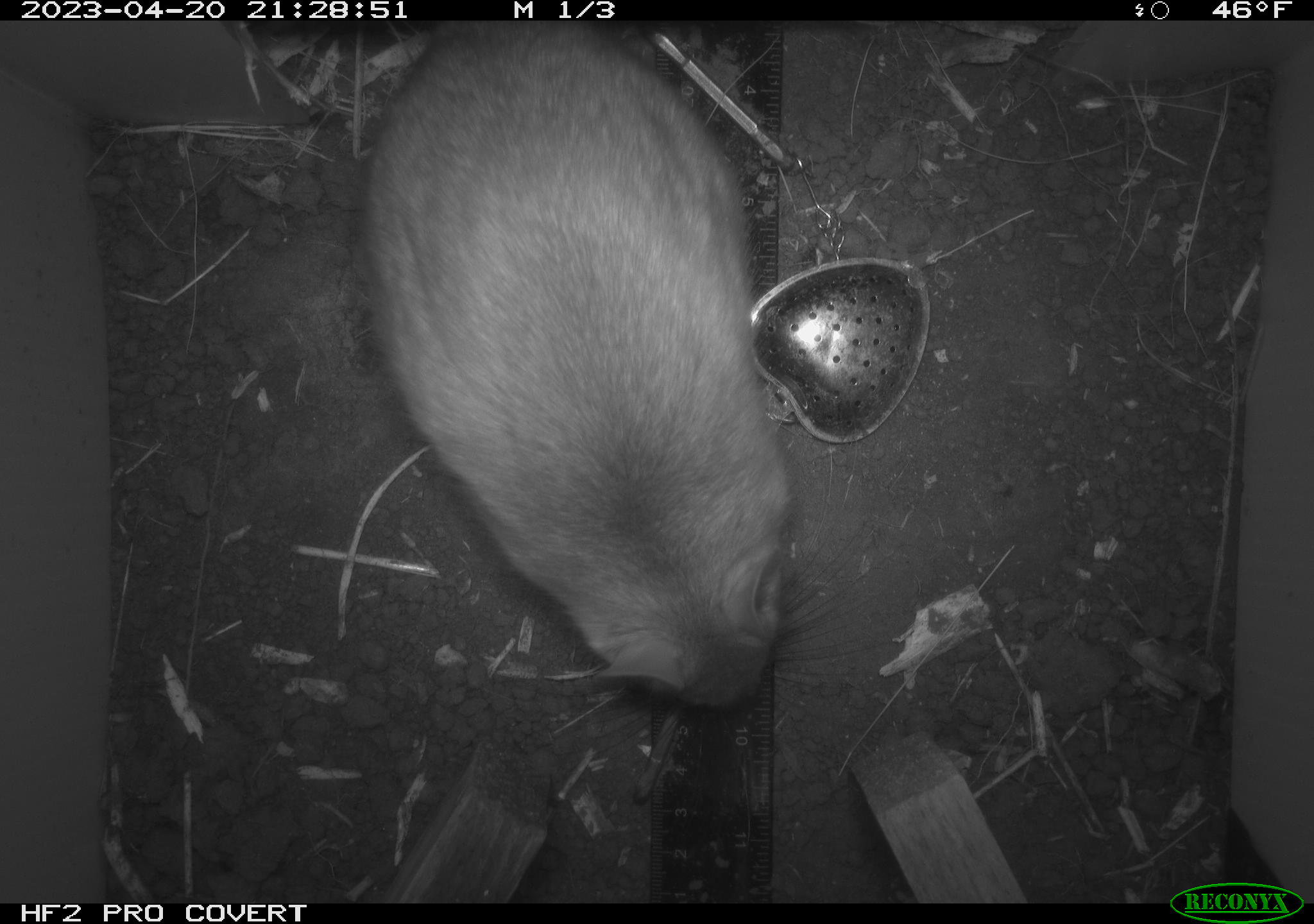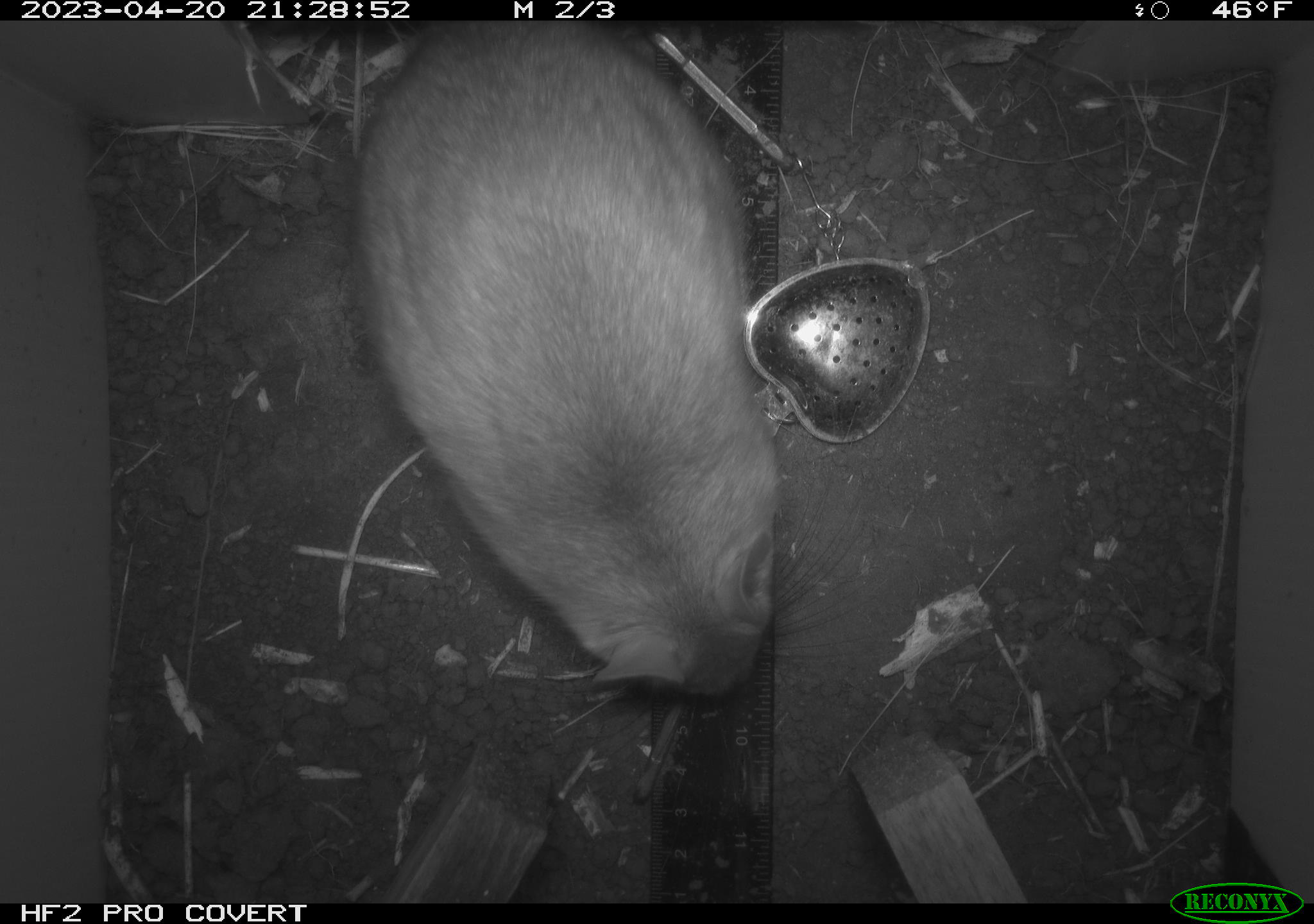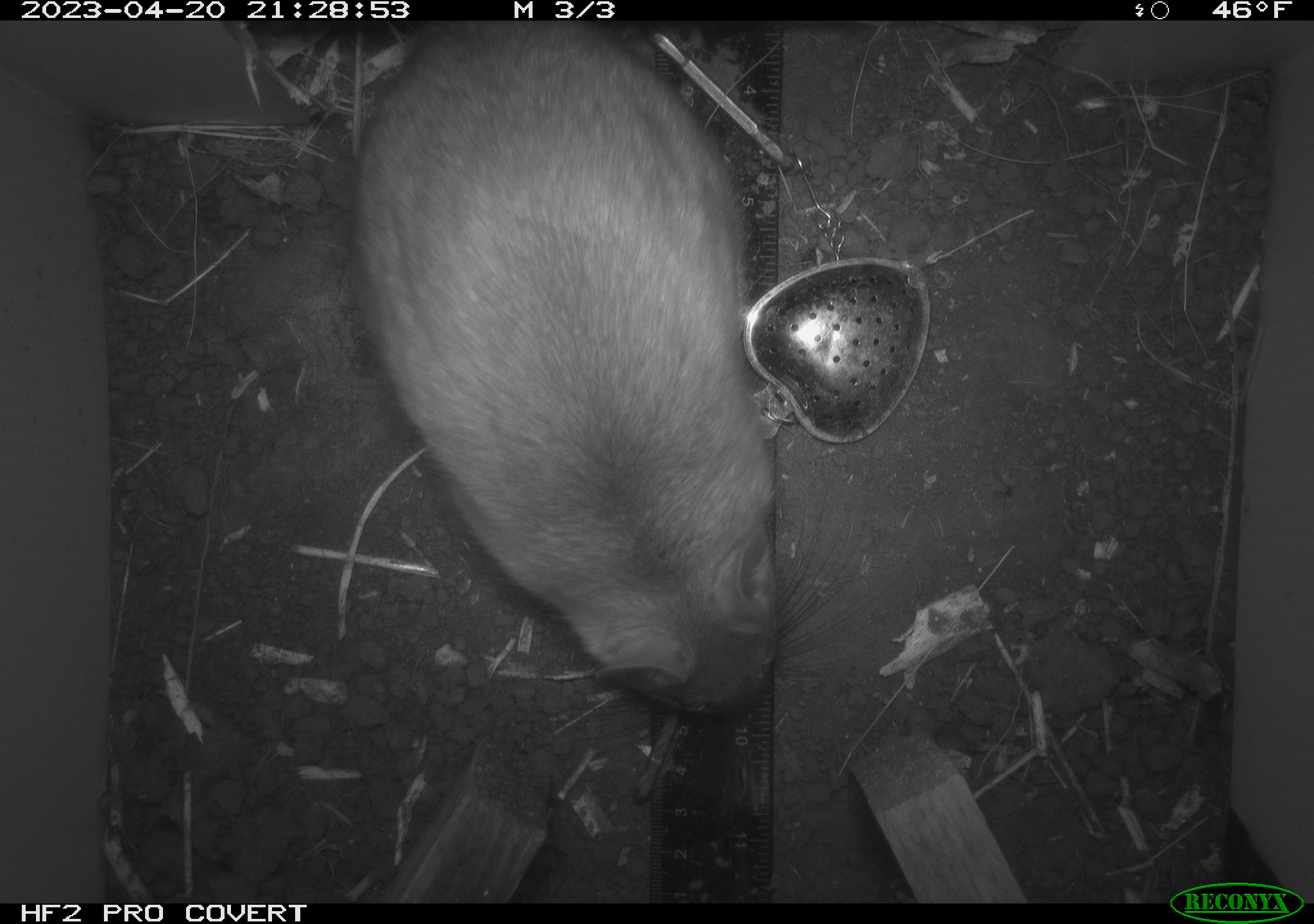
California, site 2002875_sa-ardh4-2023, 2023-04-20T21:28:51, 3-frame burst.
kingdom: Animalia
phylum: Chordata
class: Mammalia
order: Rodentia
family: Cricetidae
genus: Neotoma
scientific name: Neotoma fuscipes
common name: dusky-footed woodrat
Dusky-footed woodrat (Neotoma fuscipes).